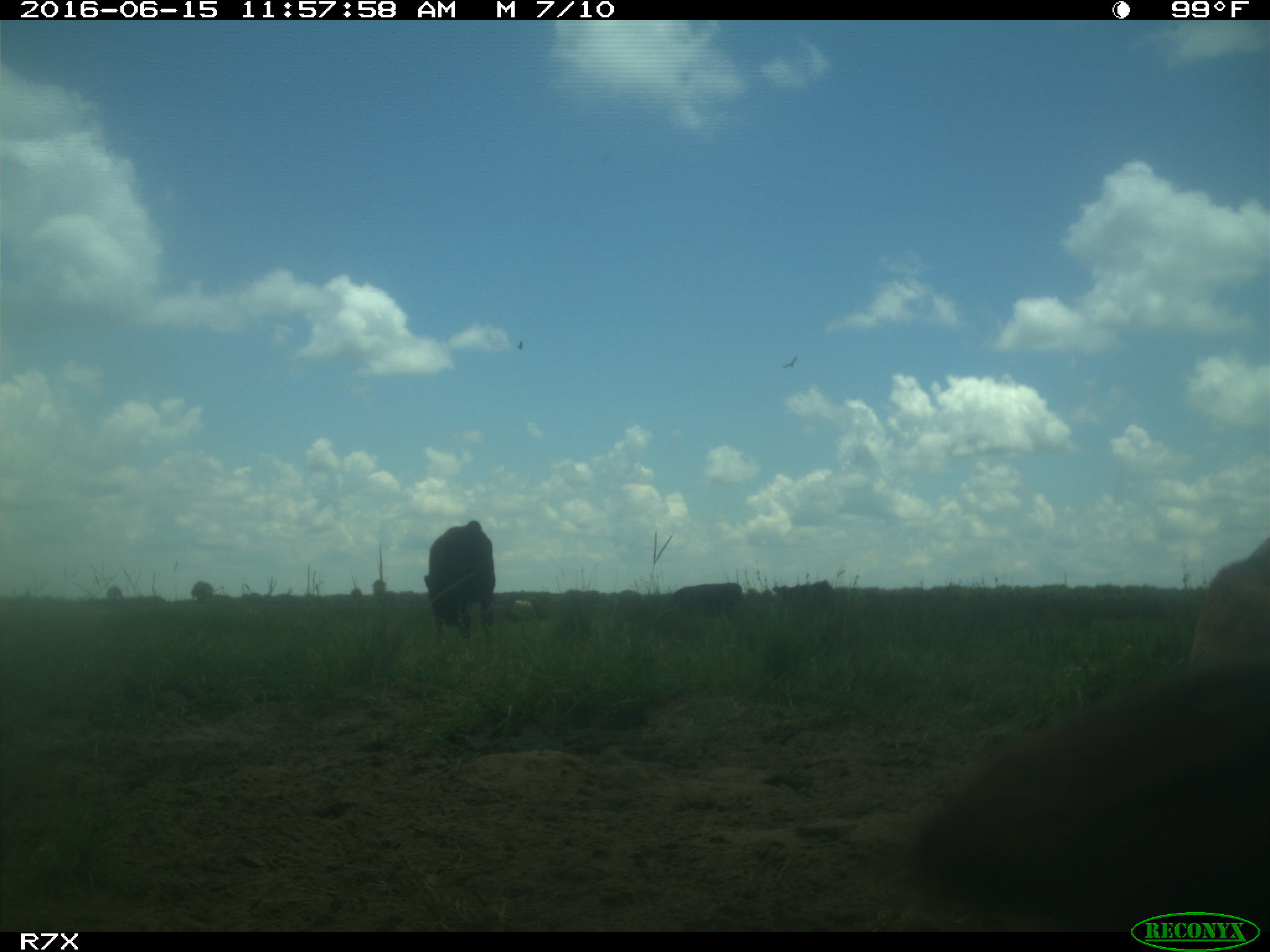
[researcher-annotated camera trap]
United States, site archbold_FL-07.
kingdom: Animalia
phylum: Chordata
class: Mammalia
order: Artiodactyla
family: Bovidae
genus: Bos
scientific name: Bos taurus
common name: domestic cow